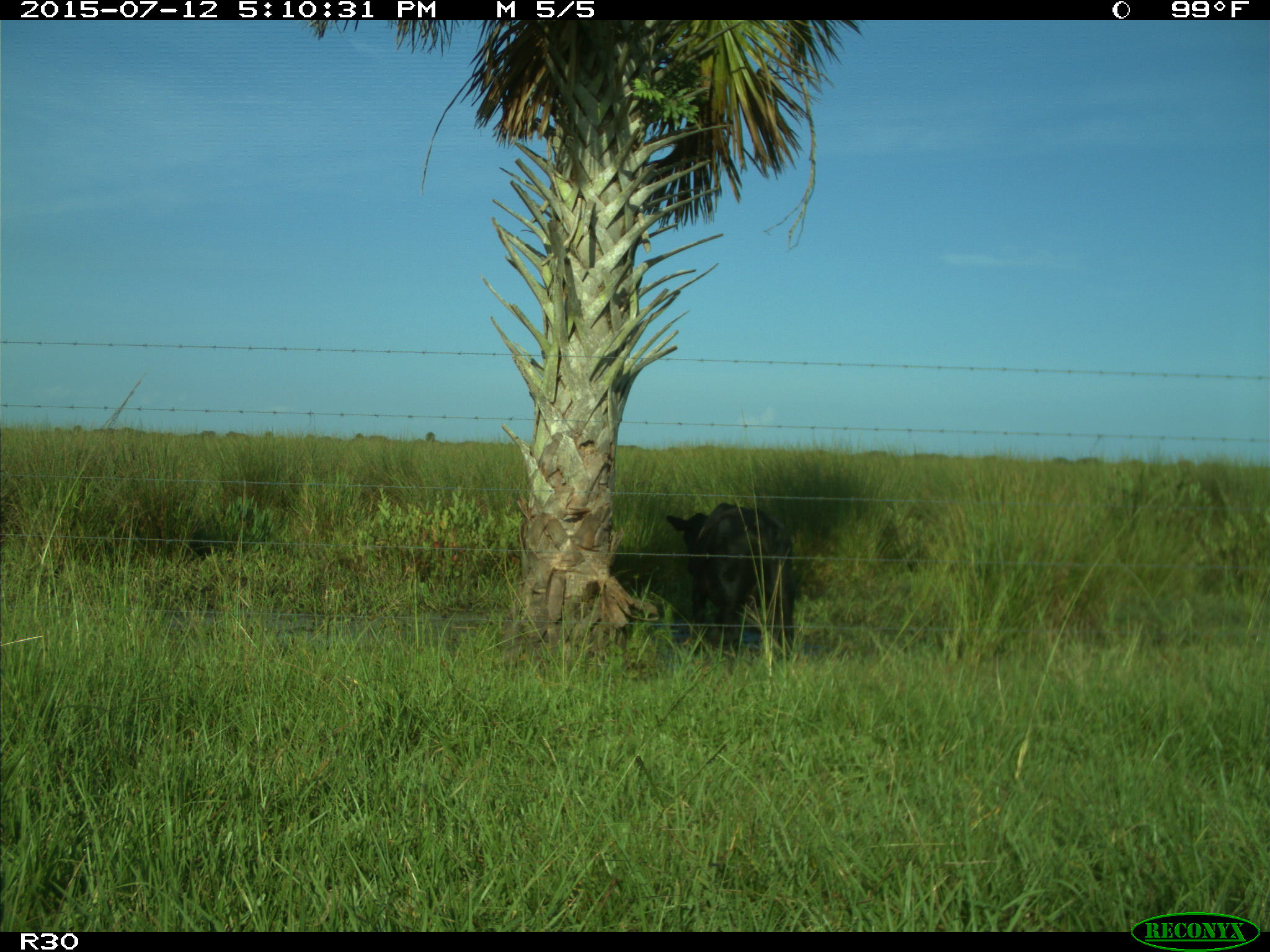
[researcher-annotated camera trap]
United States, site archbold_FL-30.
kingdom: Animalia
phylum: Chordata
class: Mammalia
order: Artiodactyla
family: Bovidae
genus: Bos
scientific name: Bos taurus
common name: domestic cow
Bos taurus (domestic cow).